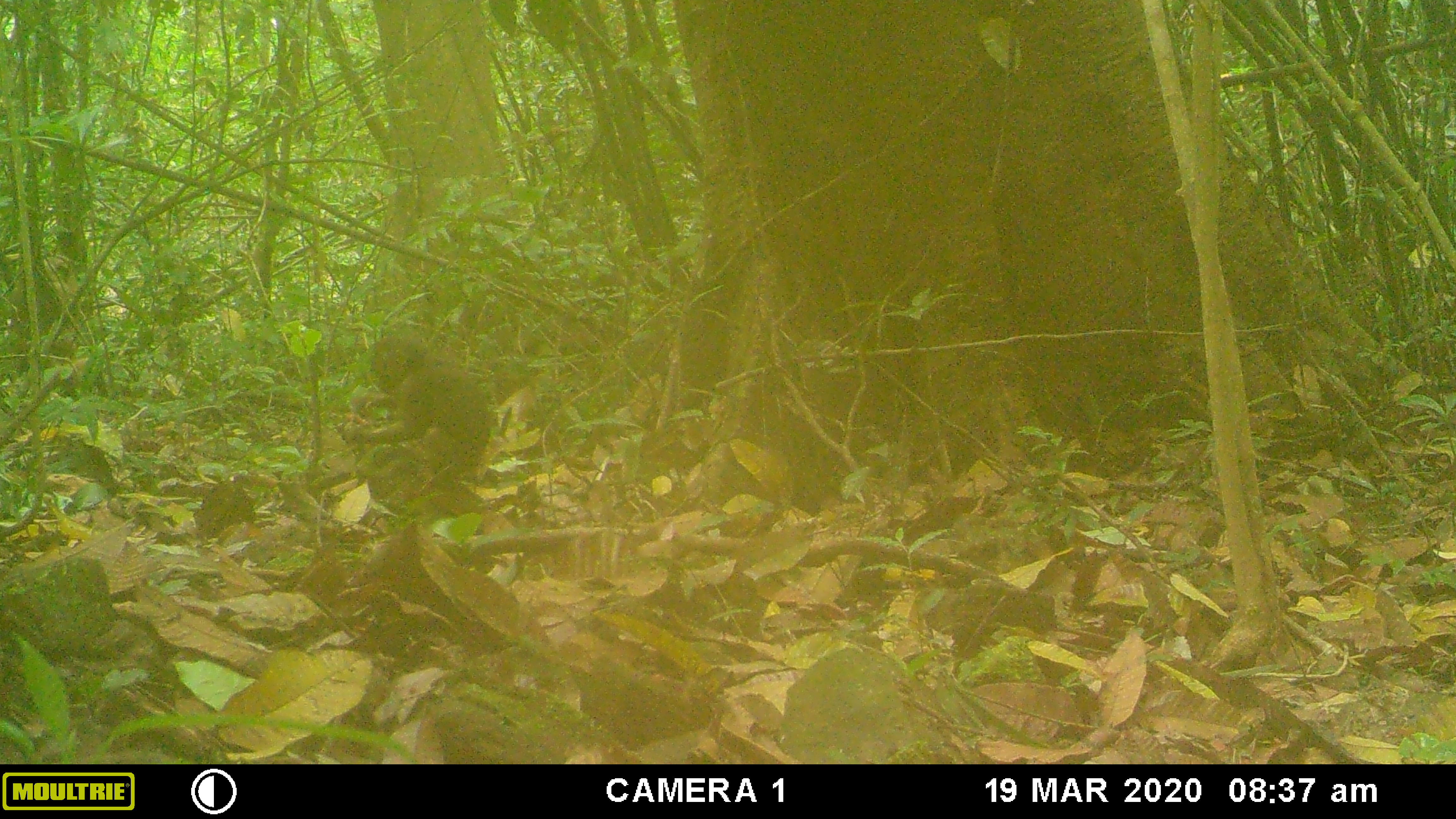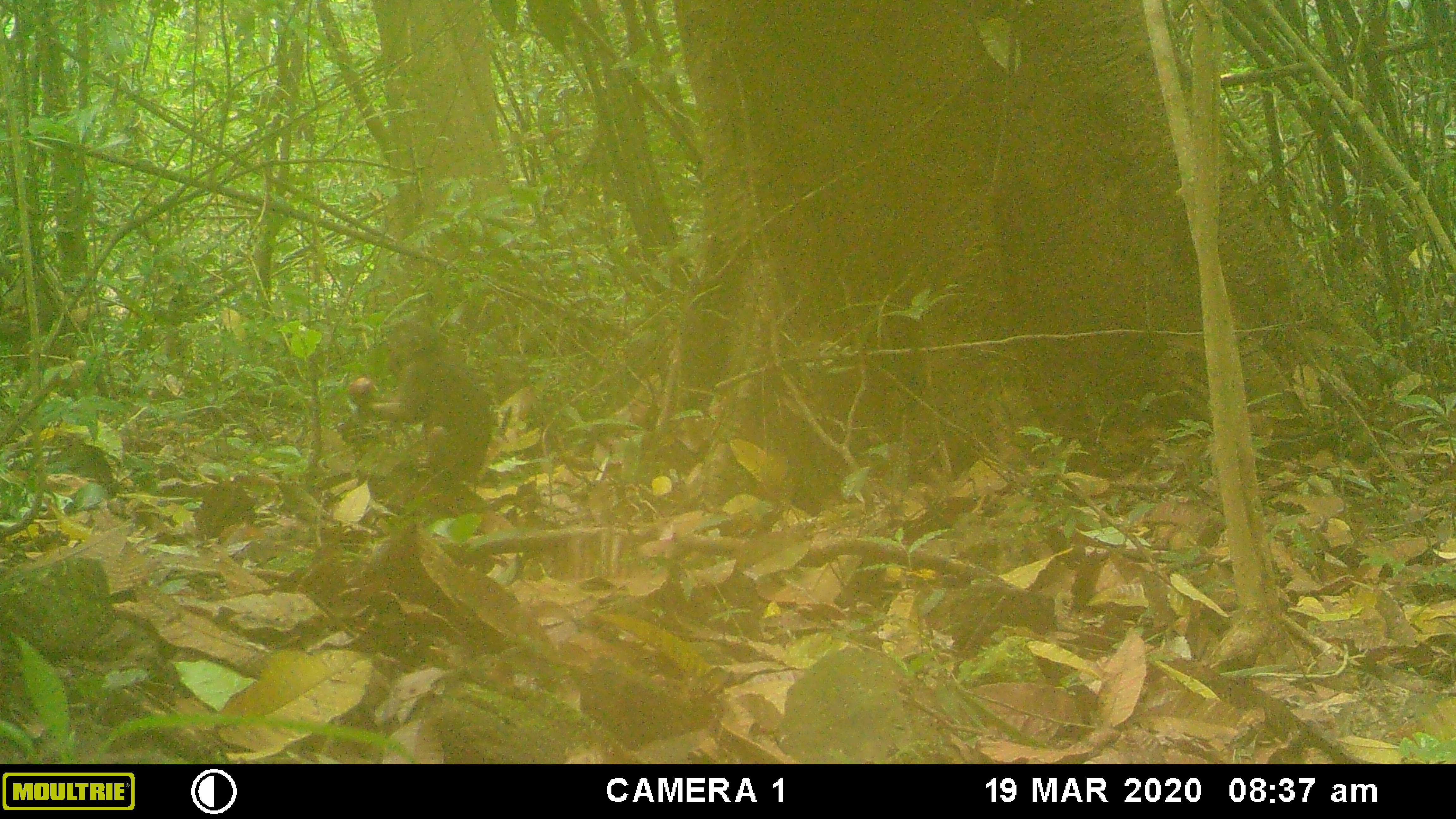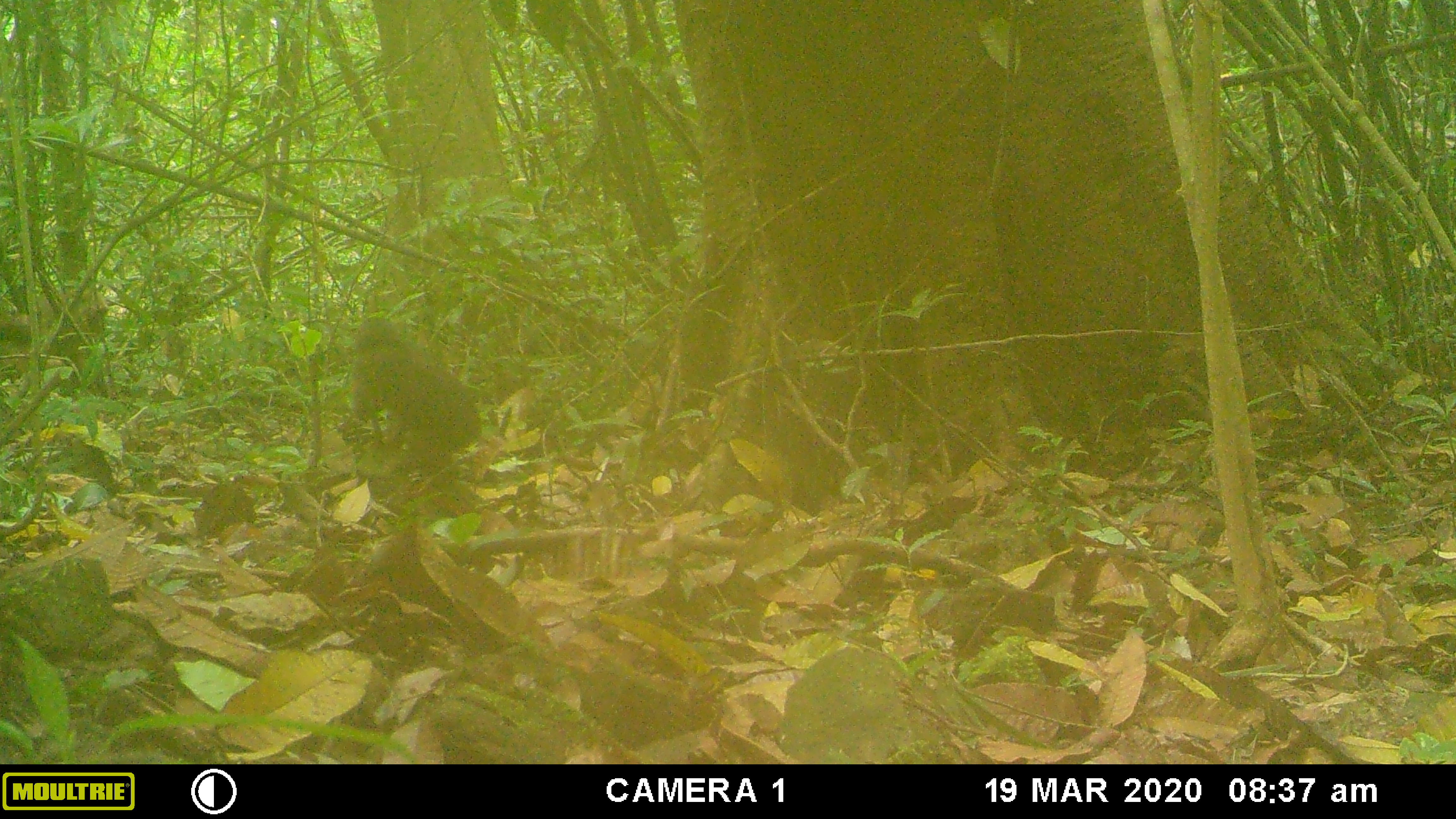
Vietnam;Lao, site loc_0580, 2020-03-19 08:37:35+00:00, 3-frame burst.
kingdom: Animalia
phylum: Chordata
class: Mammalia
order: Primates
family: Cercopithecidae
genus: Macaca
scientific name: Macaca arctoides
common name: stump-tailed macaque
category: stump tailed macaque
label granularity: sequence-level